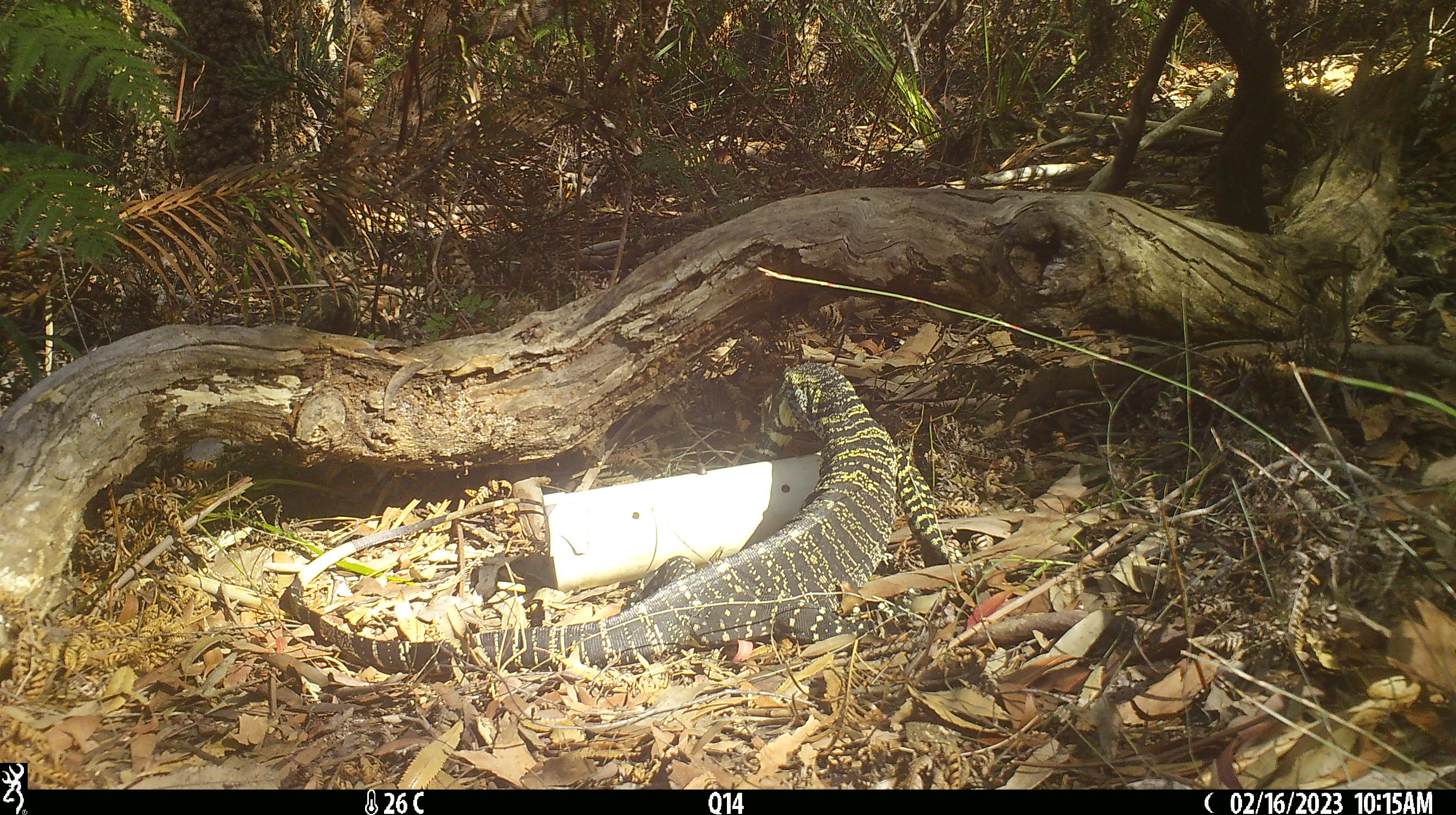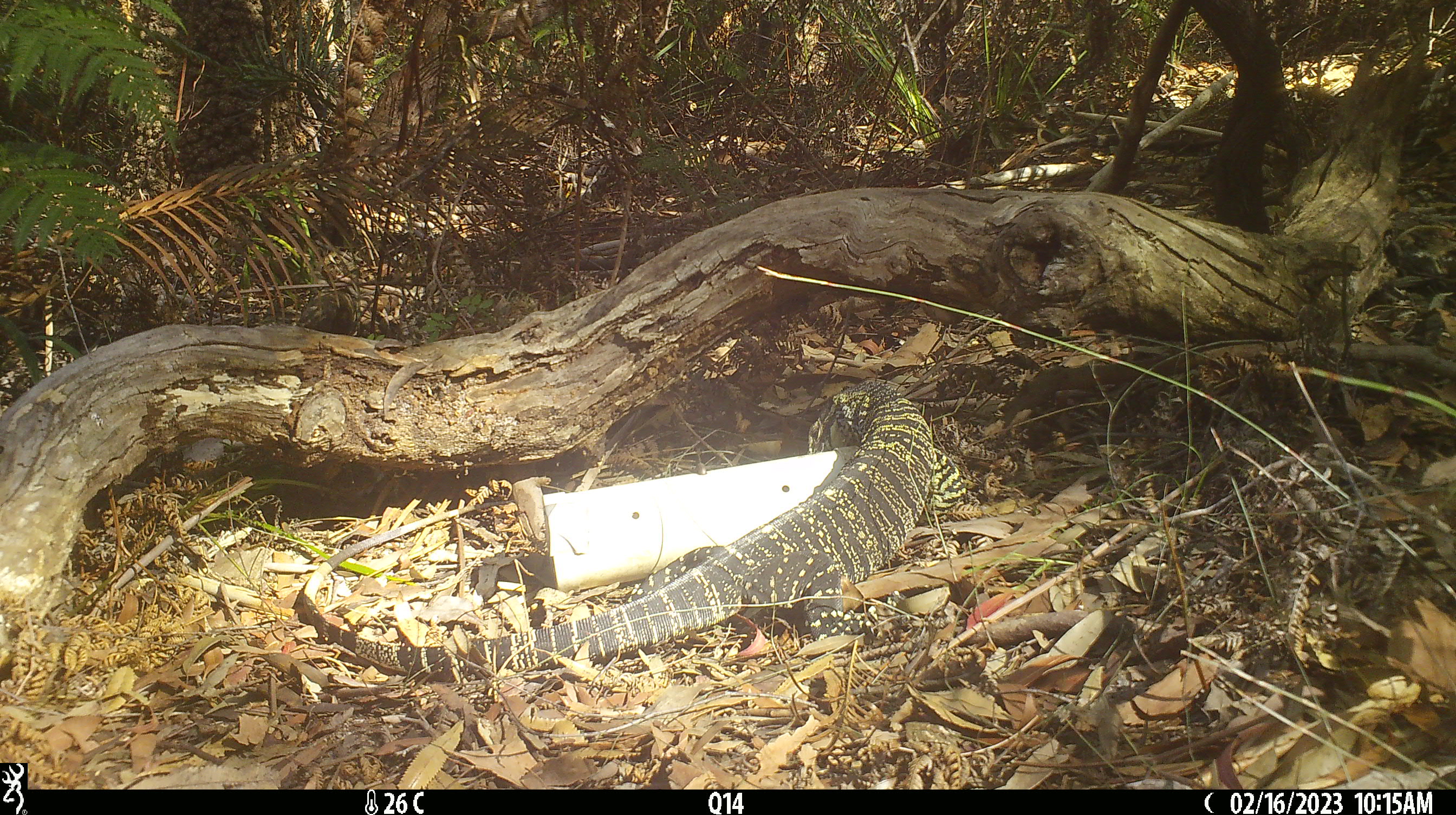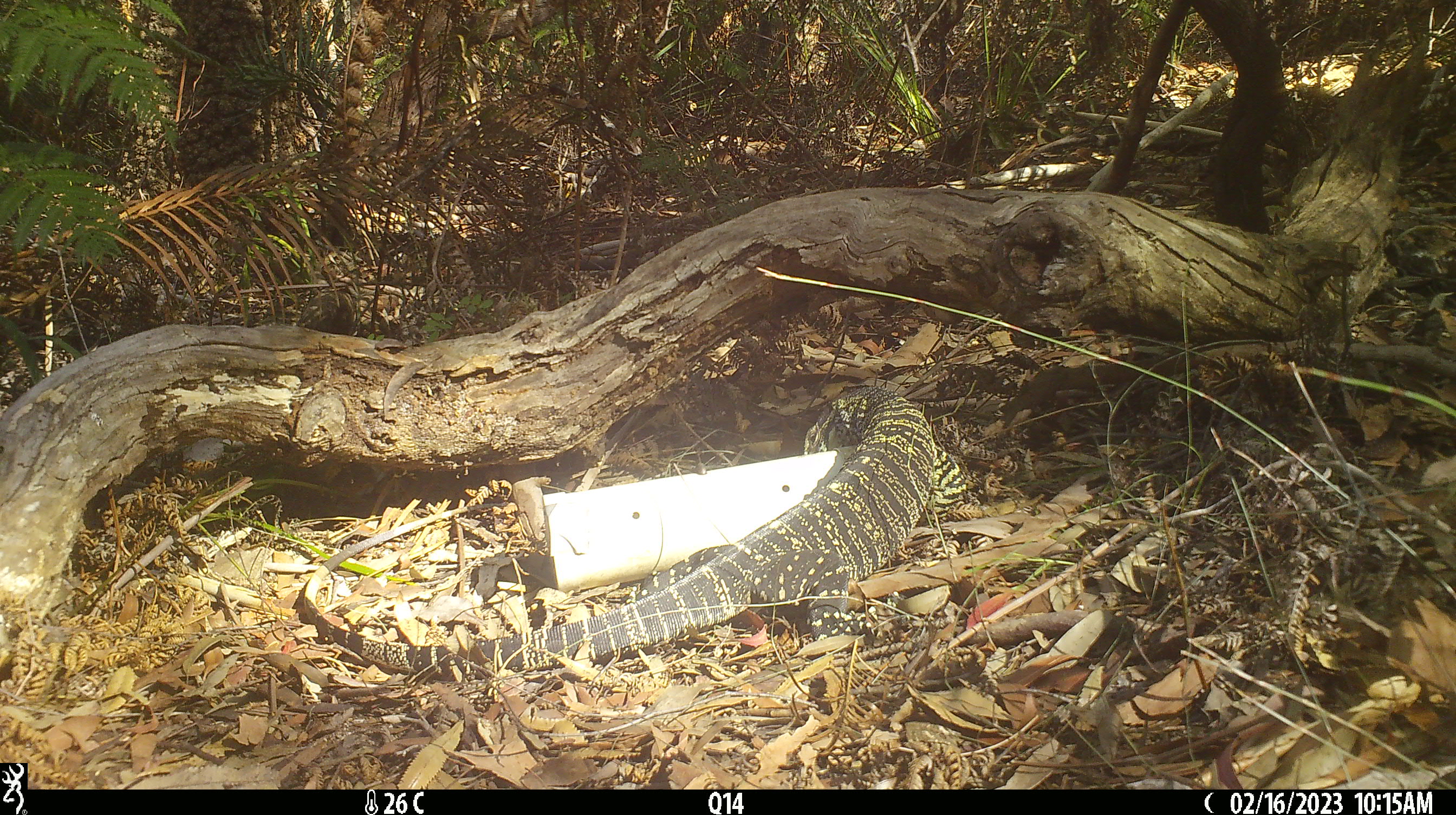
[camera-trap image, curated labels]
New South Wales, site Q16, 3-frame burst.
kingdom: Animalia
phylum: Chordata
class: Reptilia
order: Squamata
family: Varanidae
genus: Varanus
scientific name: Varanus varius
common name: lace monitor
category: goanna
Goanna (lace monitor) (Varanus varius).